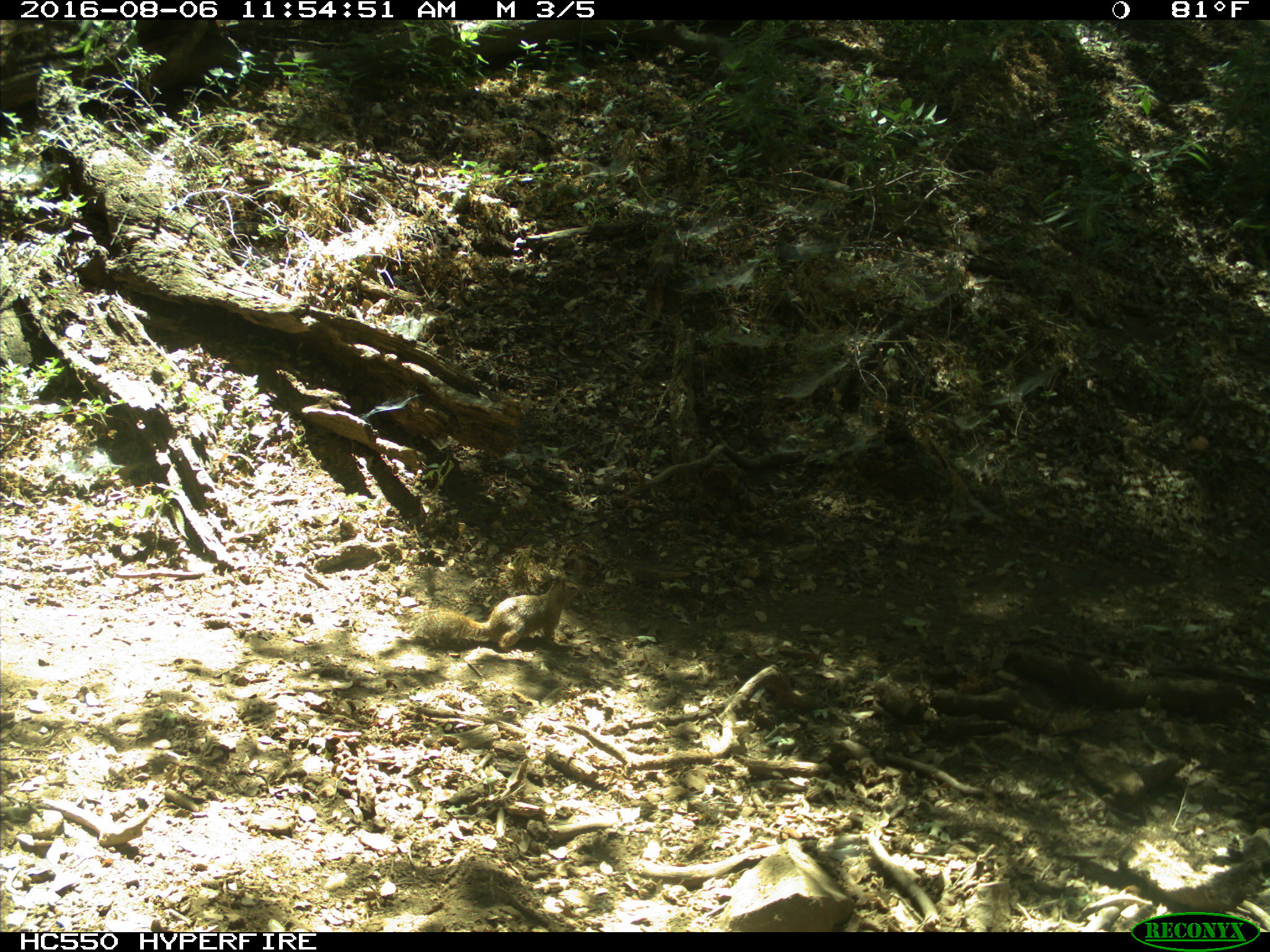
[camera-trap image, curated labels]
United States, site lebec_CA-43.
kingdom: Animalia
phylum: Chordata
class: Mammalia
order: Rodentia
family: Sciuridae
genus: Otospermophilus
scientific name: Otospermophilus beecheyi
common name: california ground squirrel